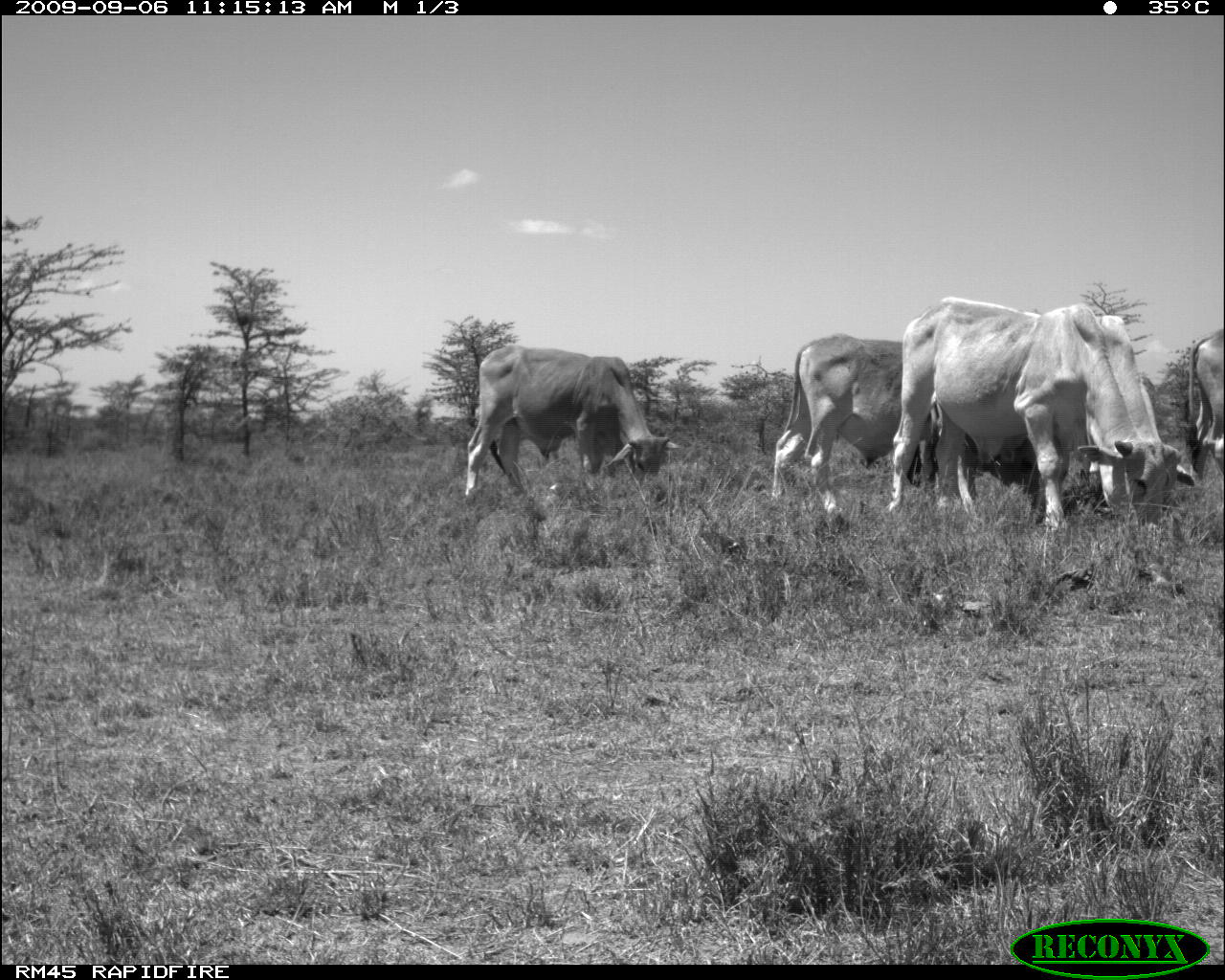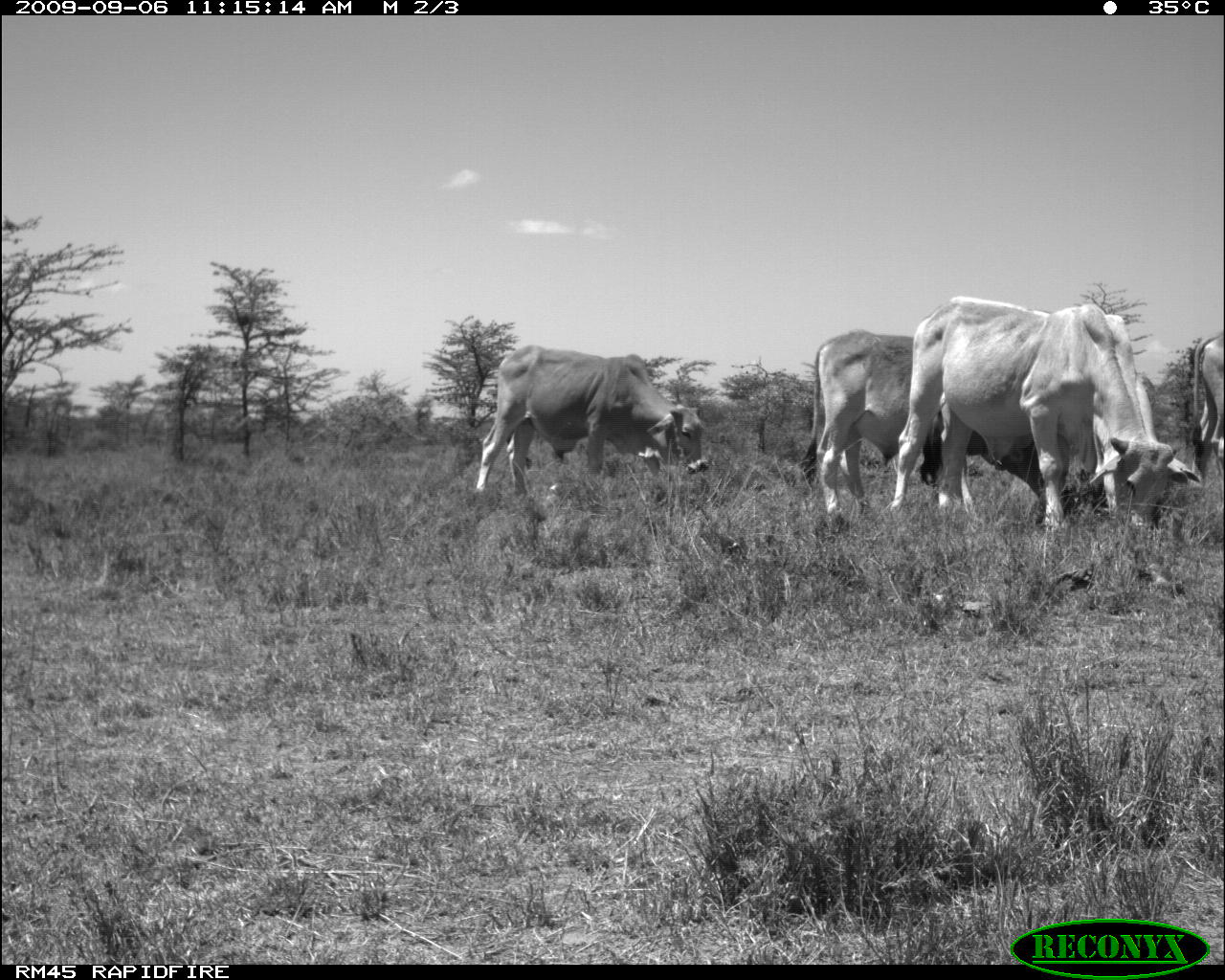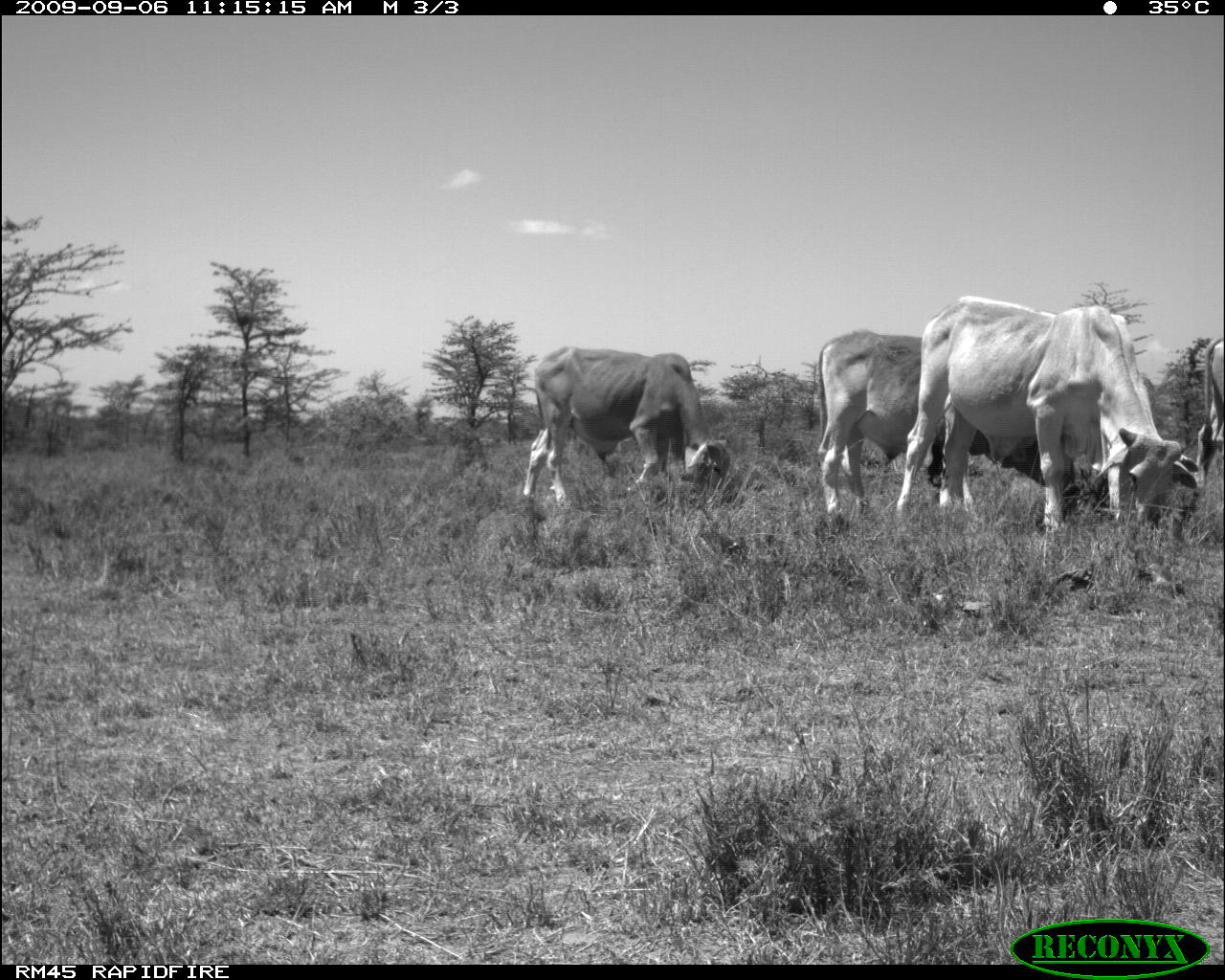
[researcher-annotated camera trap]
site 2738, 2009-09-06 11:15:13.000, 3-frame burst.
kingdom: Animalia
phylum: Chordata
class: Mammalia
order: Artiodactyla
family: Bovidae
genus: Bos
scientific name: Bos taurus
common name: domestic cattle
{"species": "Bos taurus (domestic cattle)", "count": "4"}